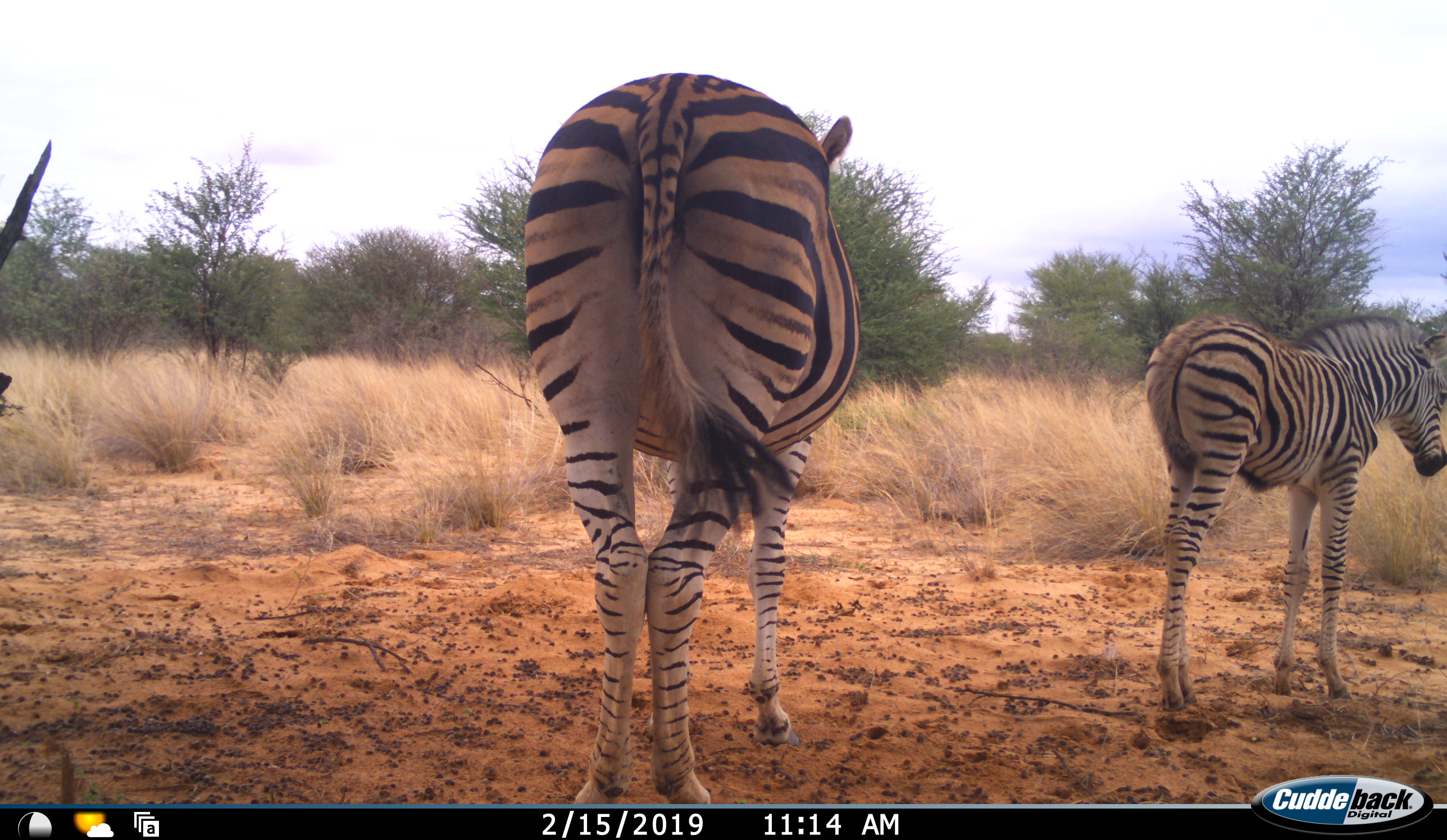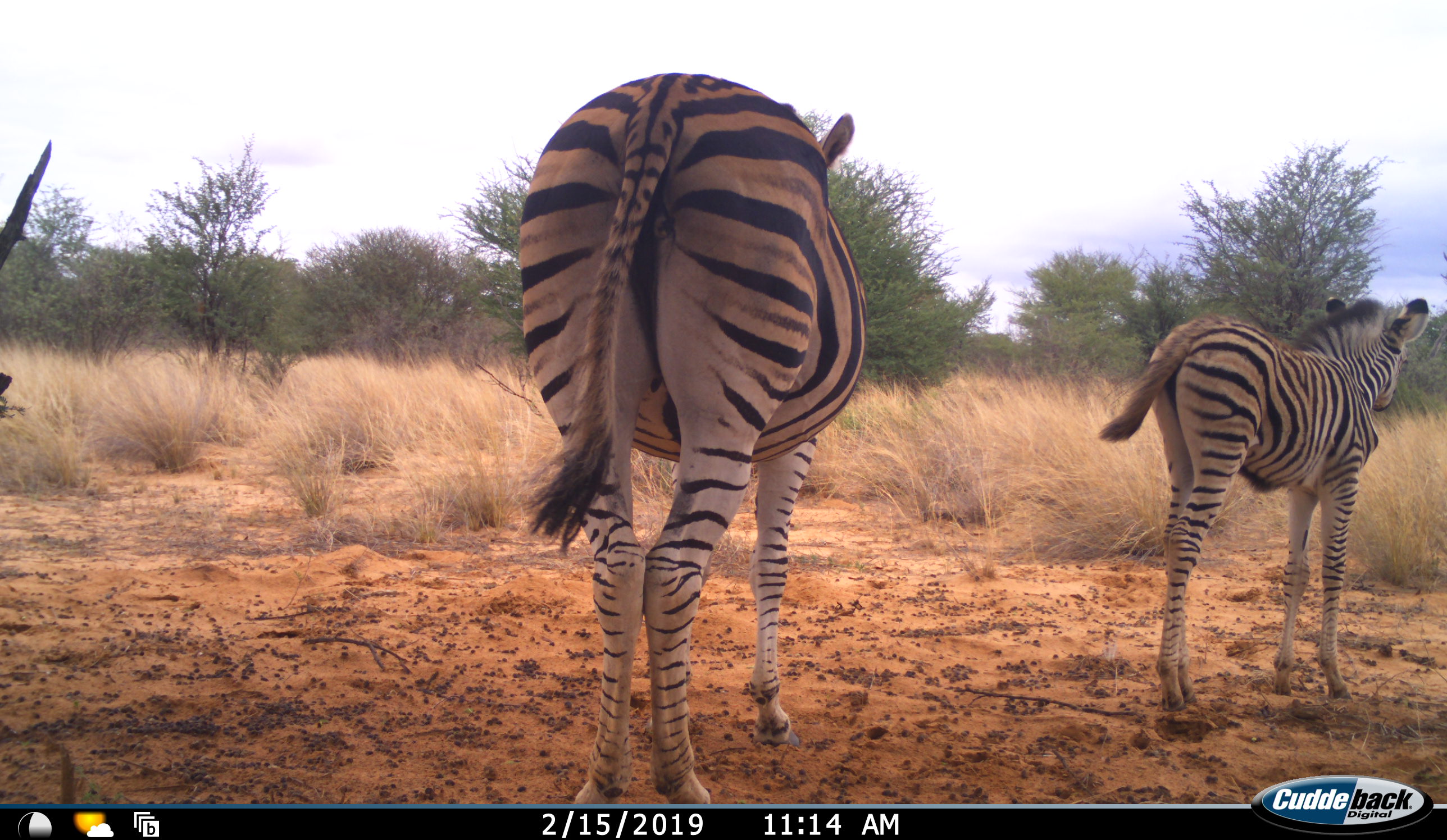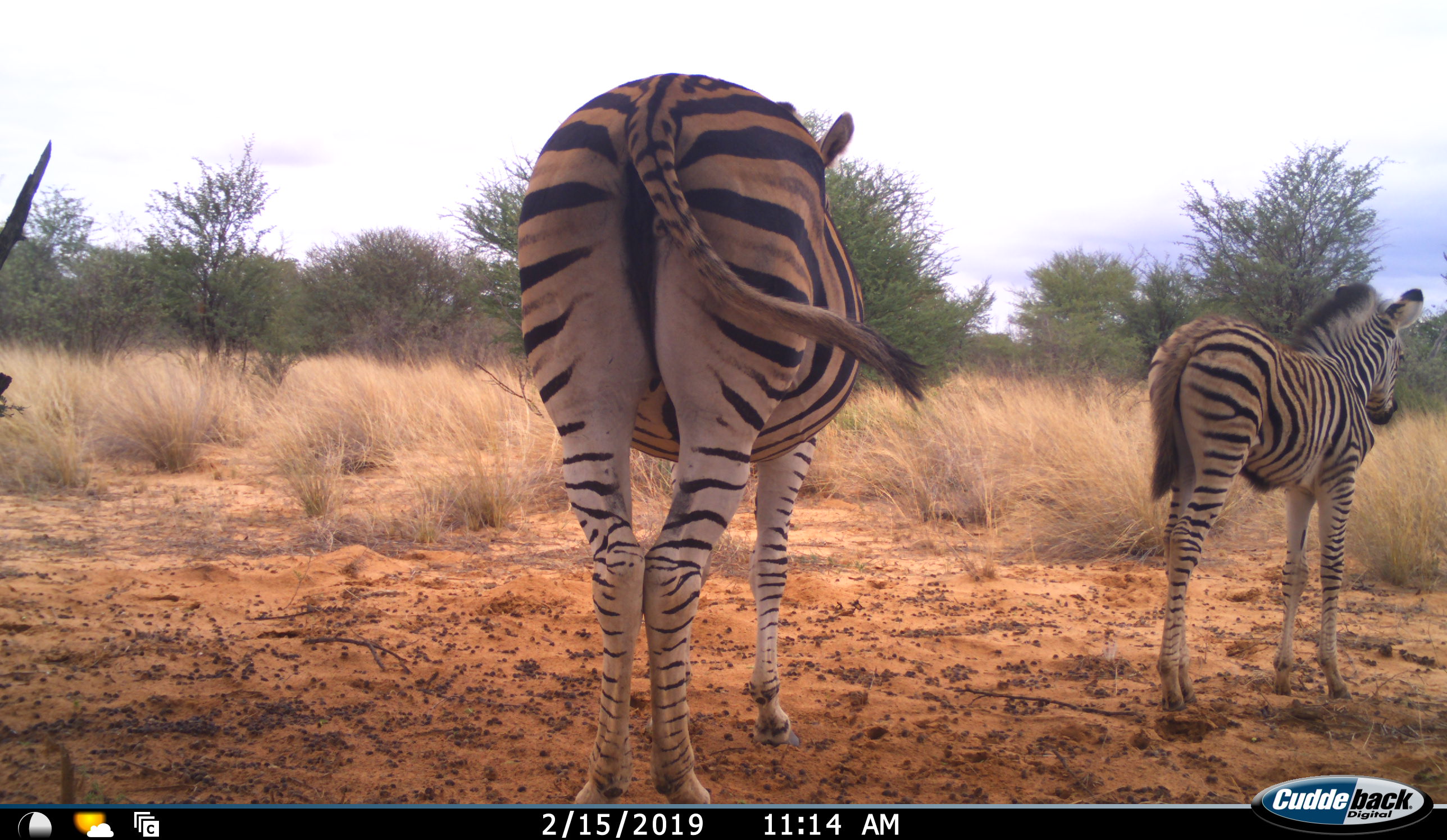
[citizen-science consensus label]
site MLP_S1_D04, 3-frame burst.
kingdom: Animalia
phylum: Chordata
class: Mammalia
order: Perissodactyla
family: Equidae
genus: Equus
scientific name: Equus quagga burchellii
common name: burchell's zebra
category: zebraburchells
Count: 2.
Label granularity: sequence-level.